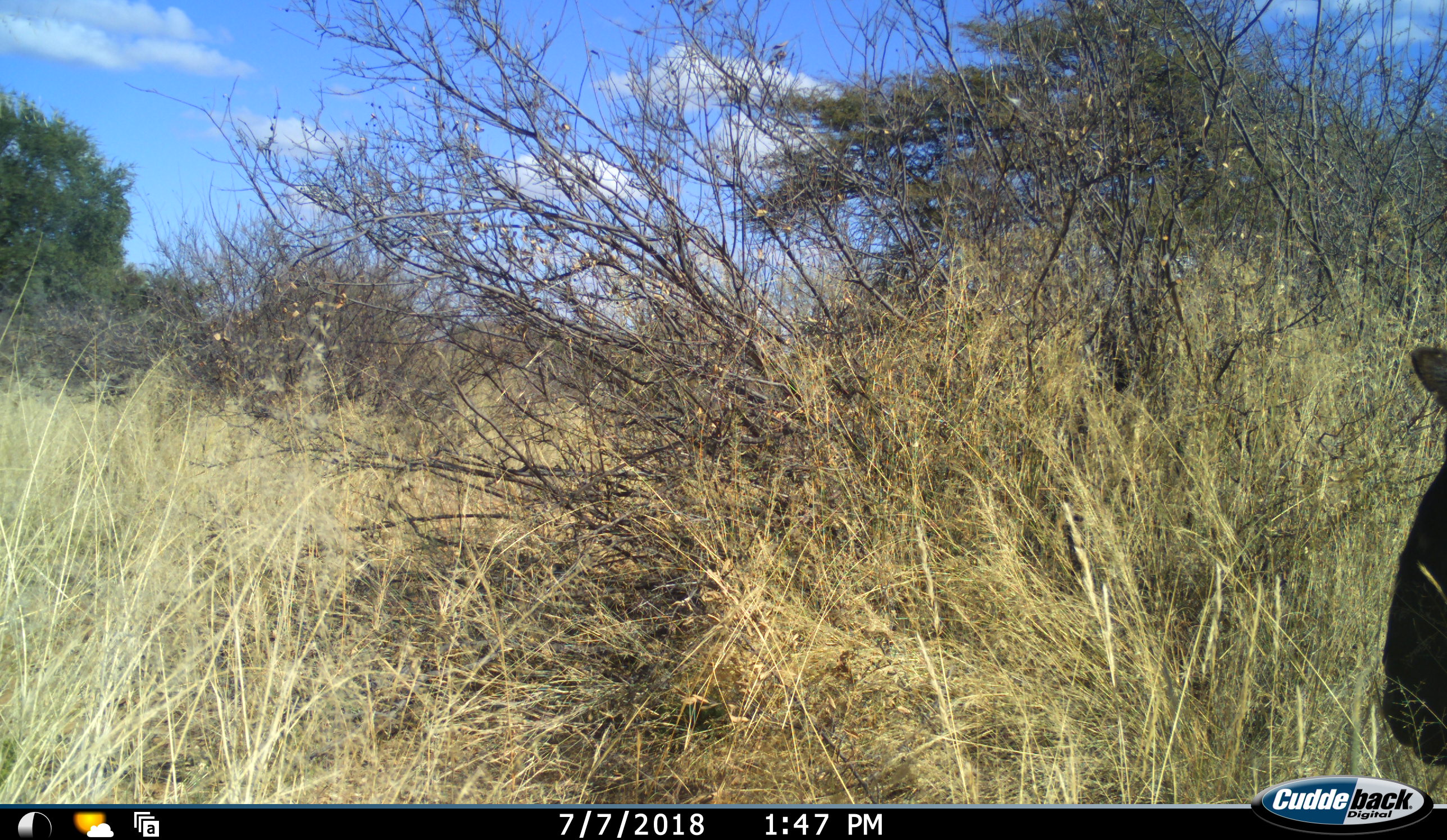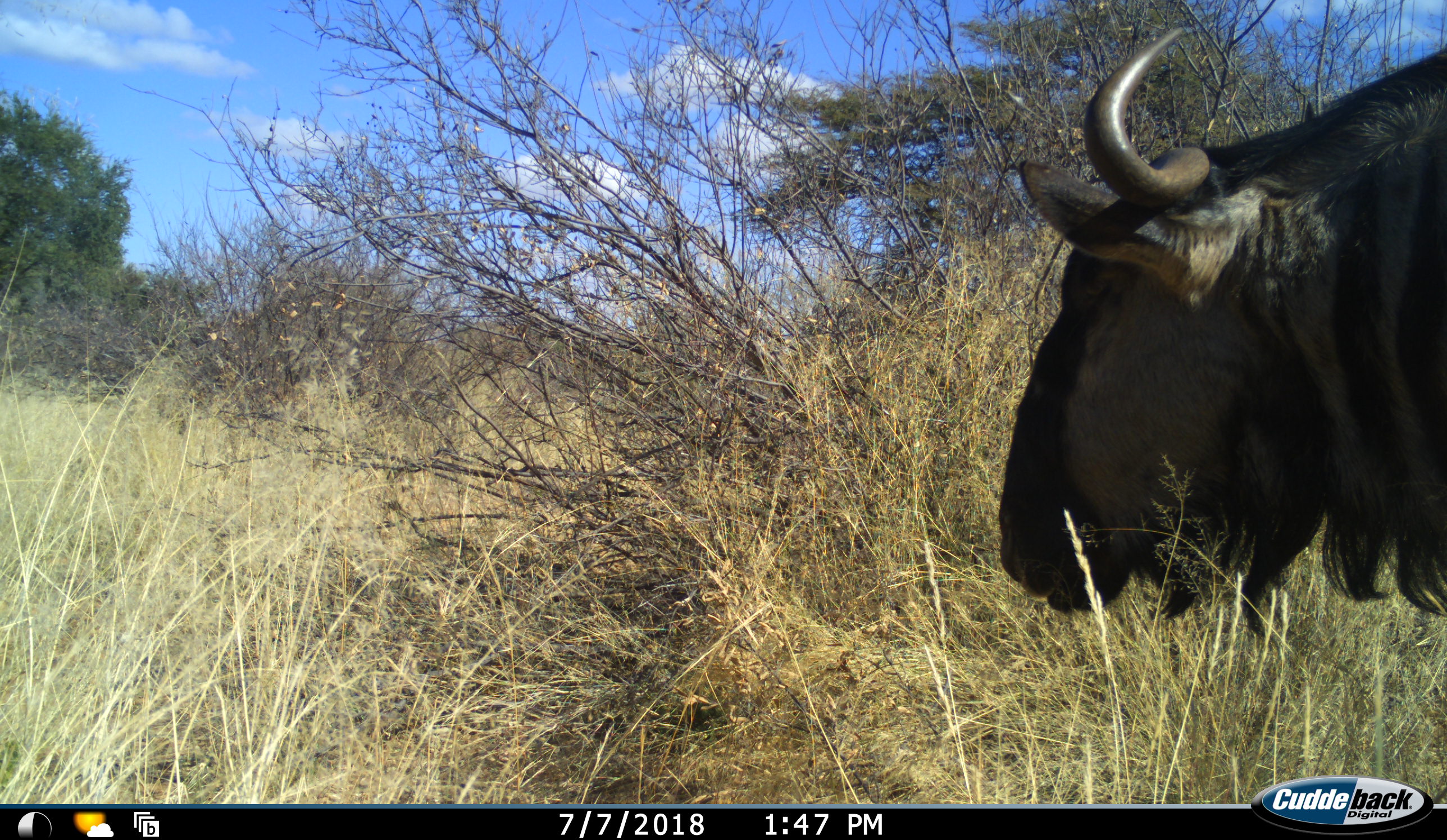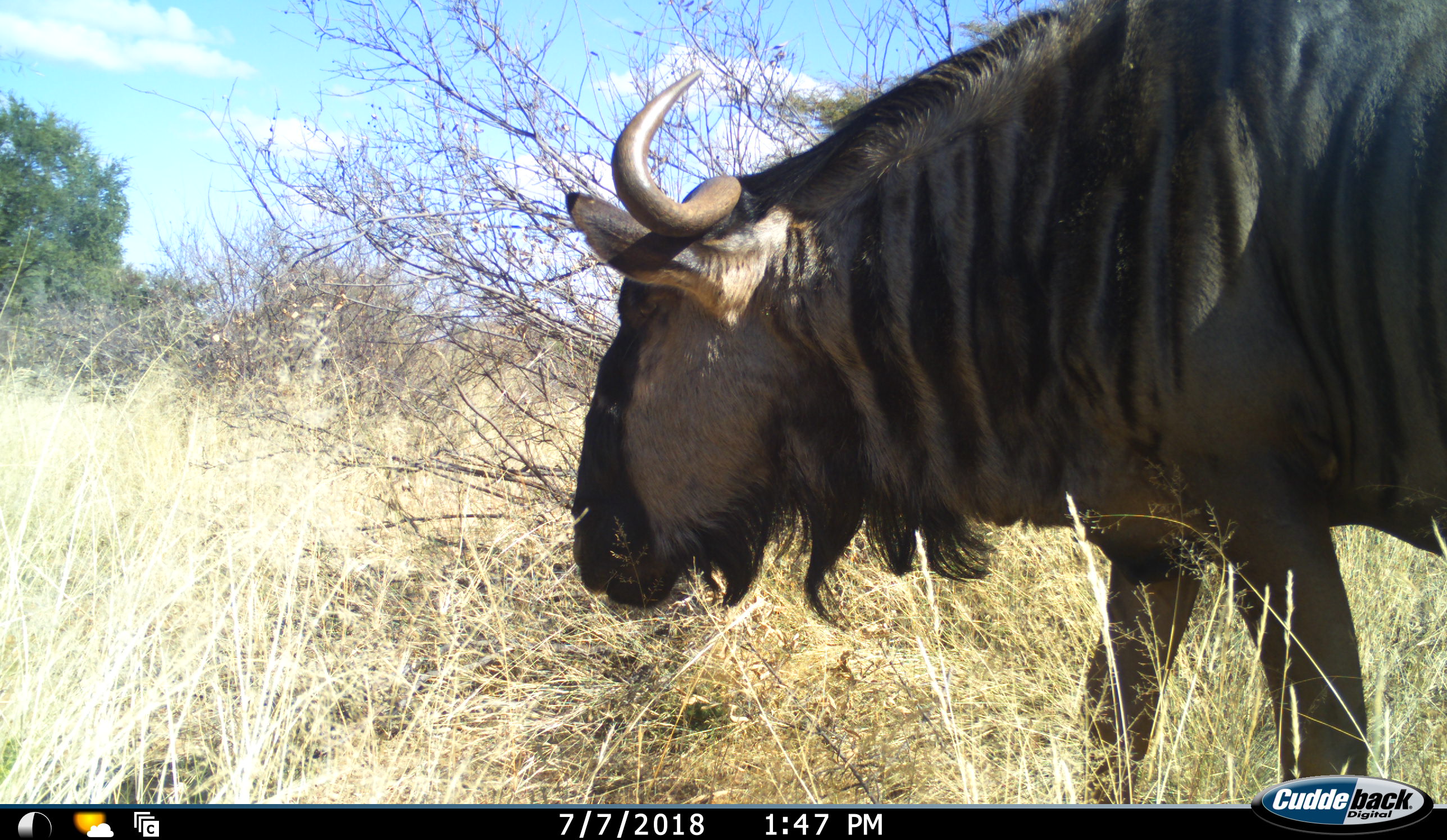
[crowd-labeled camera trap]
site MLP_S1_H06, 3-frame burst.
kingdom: Animalia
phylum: Chordata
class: Mammalia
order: Artiodactyla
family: Bovidae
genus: Connochaetes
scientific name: Connochaetes taurinus taurinus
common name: blue wildebeest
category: wildebeestblue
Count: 1.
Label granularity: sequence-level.